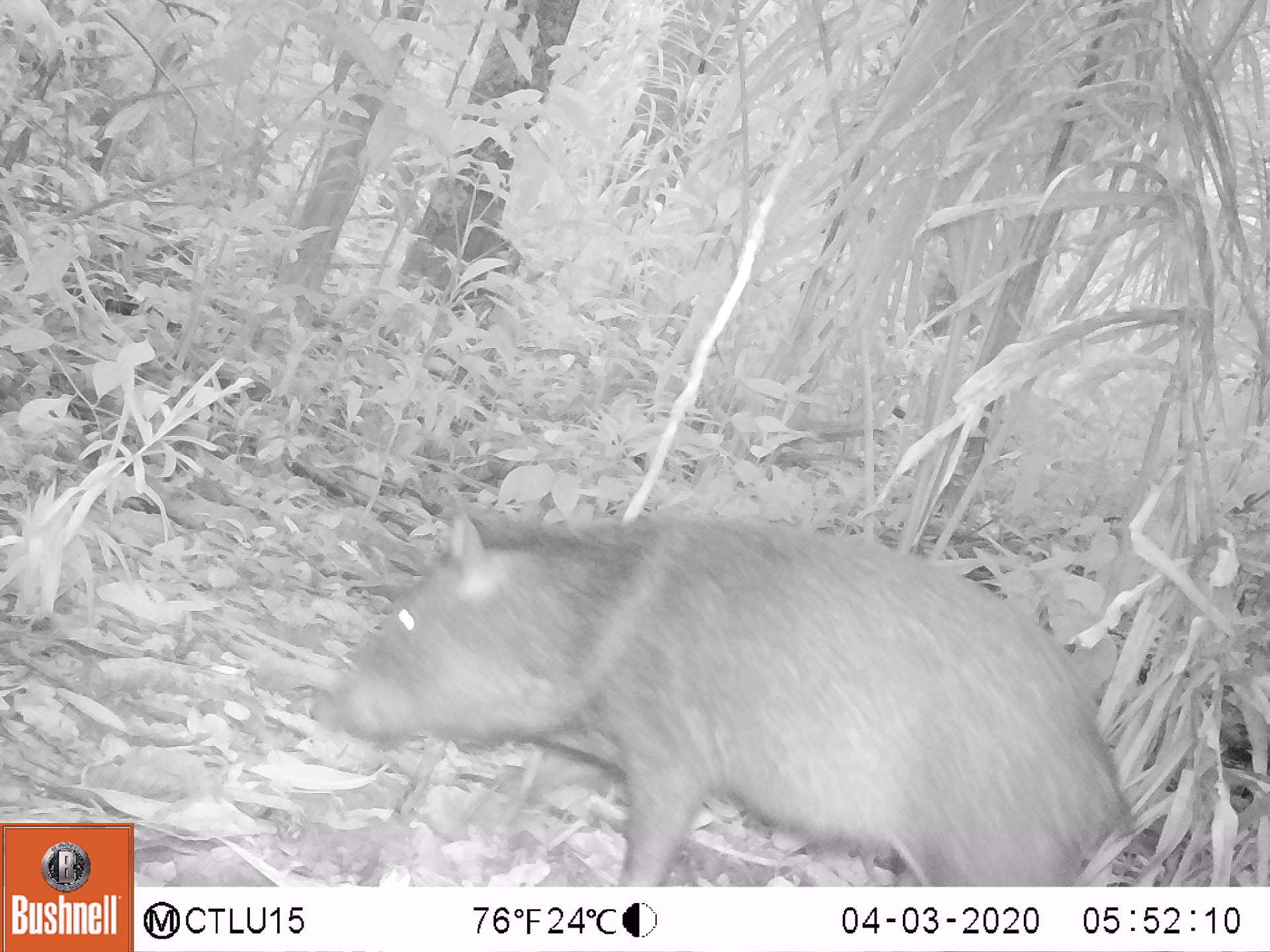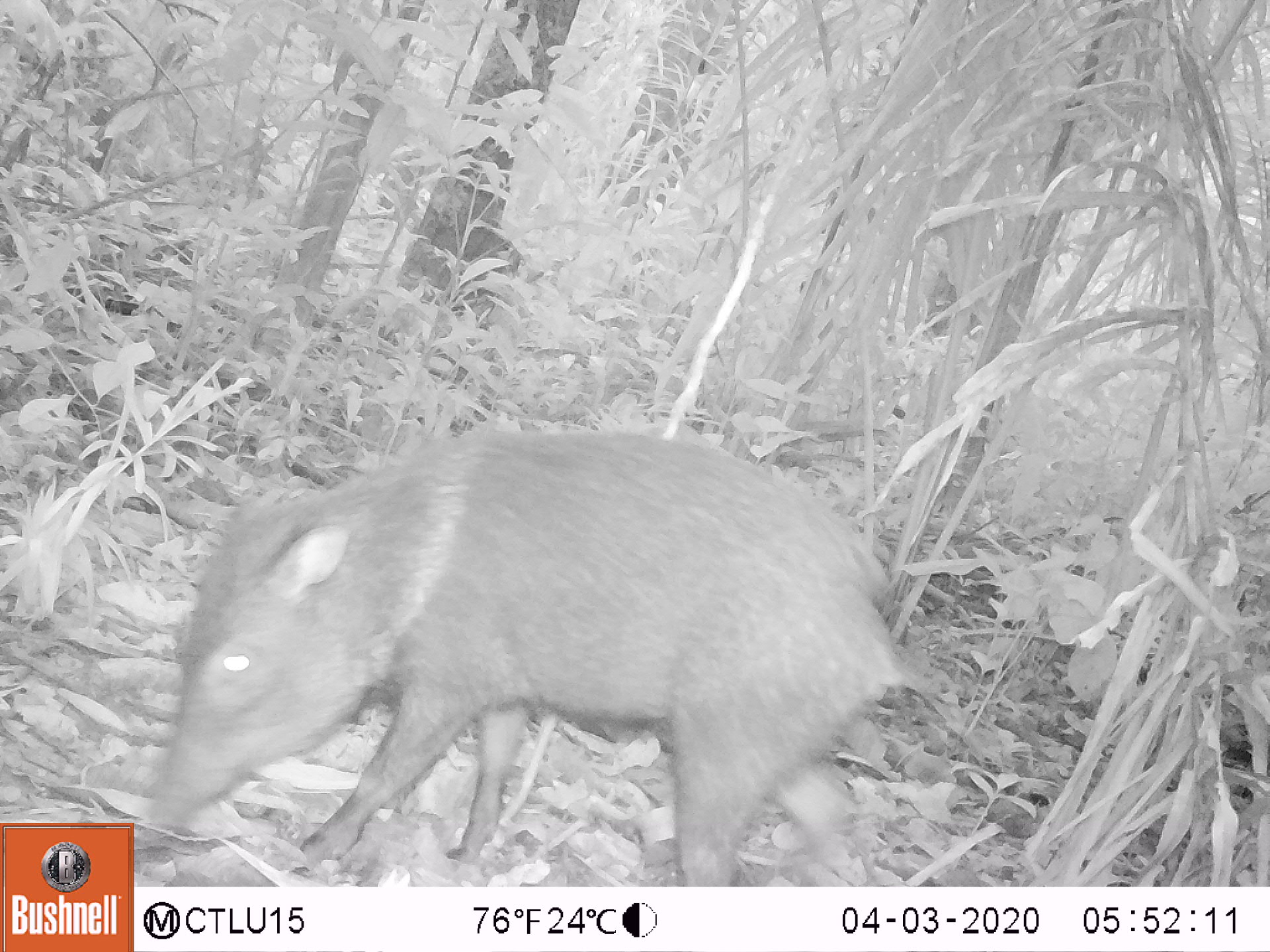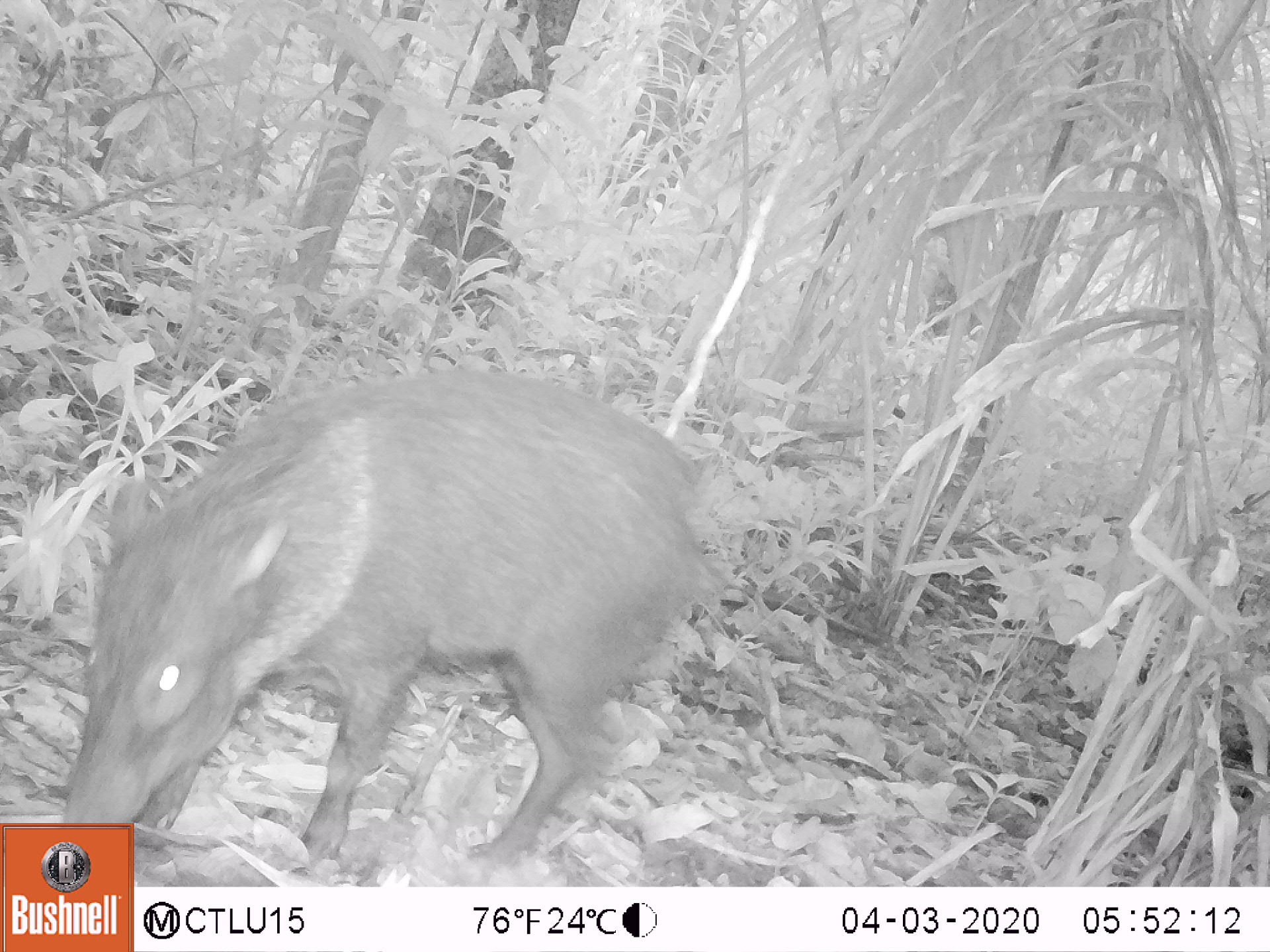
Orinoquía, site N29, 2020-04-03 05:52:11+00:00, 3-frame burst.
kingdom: Animalia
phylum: Chordata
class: Mammalia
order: Artiodactyla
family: Tayassuidae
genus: Pecari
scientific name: Pecari tajacu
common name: collared peccary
Collared peccary (Pecari tajacu).